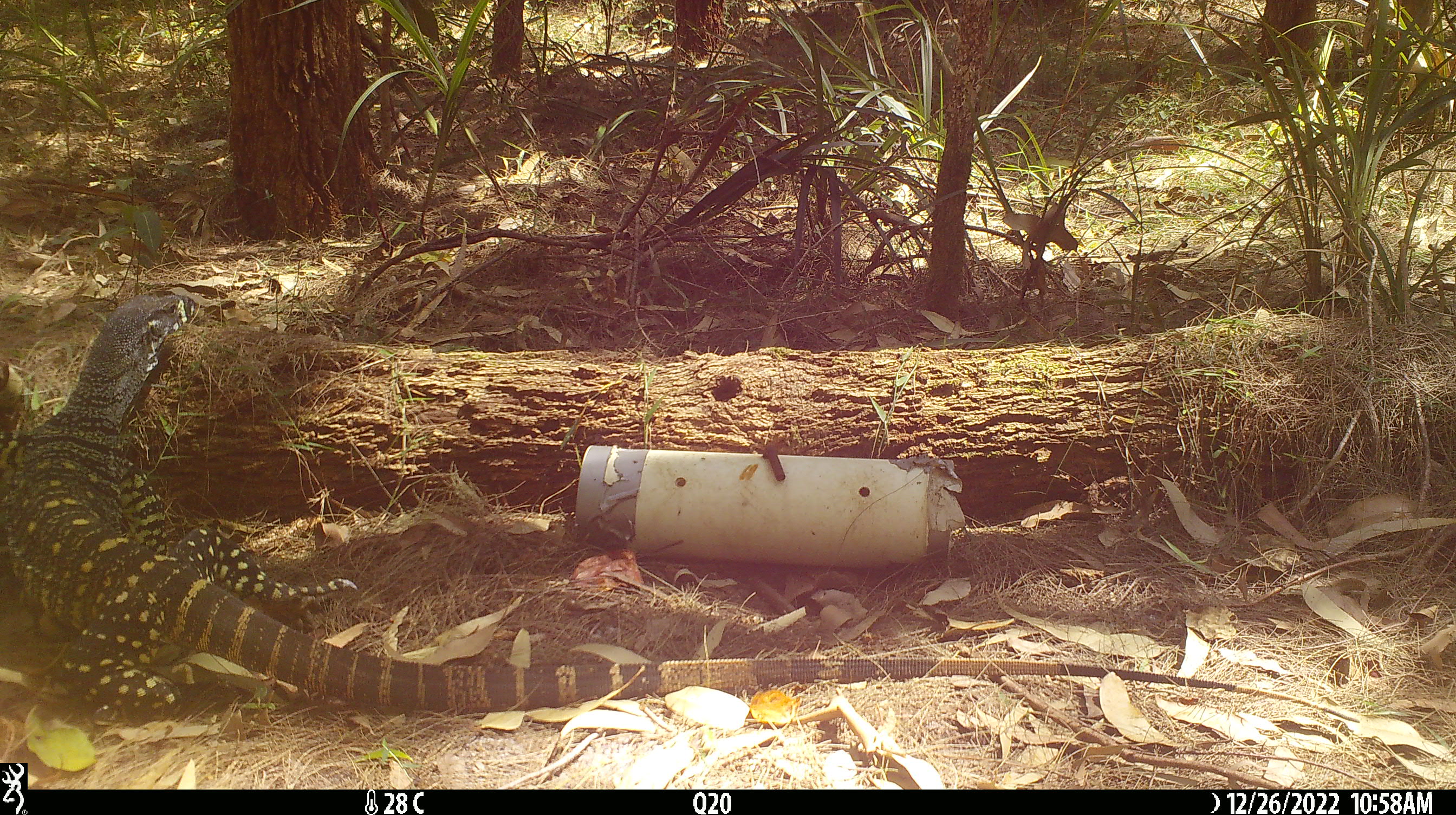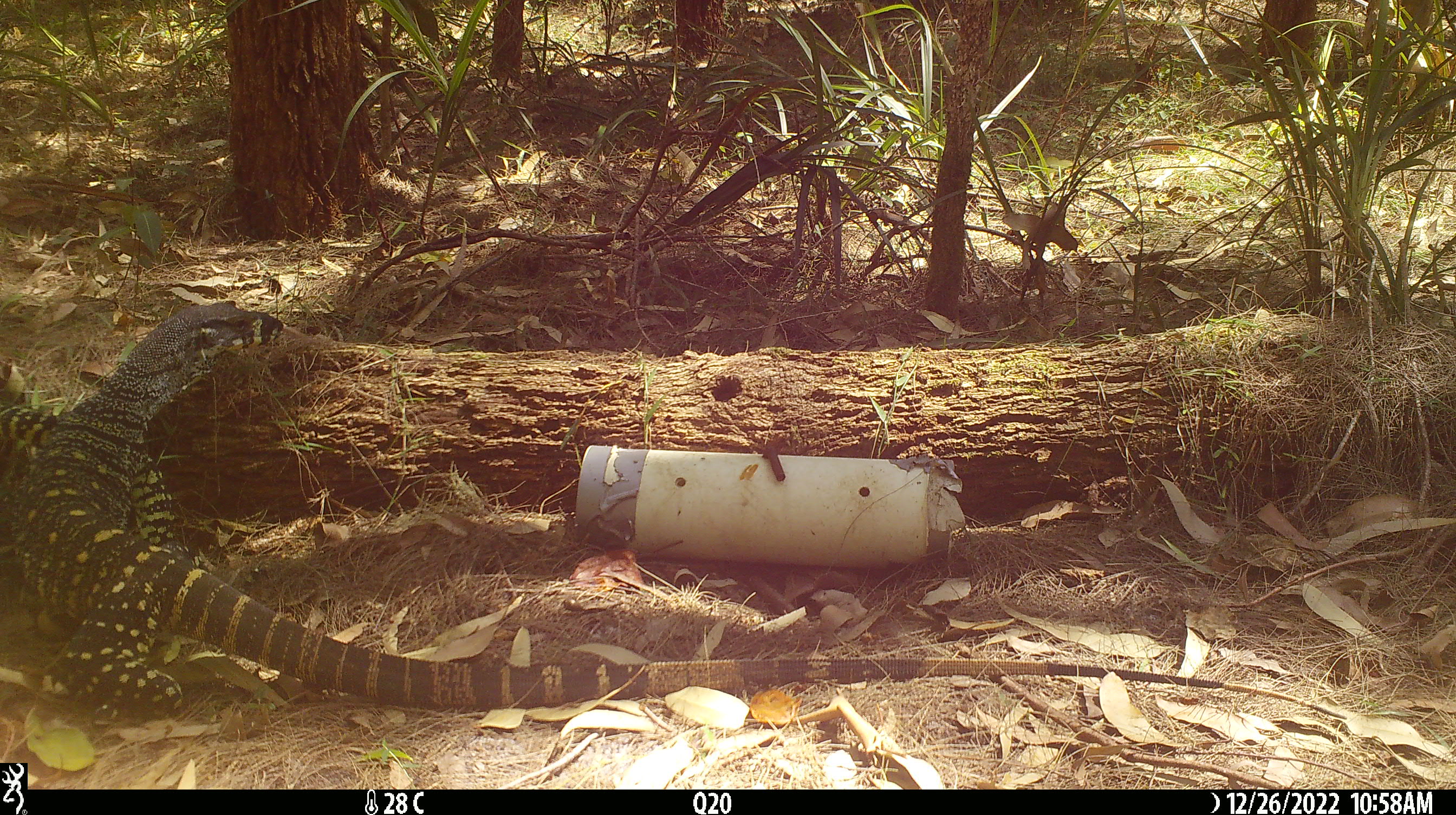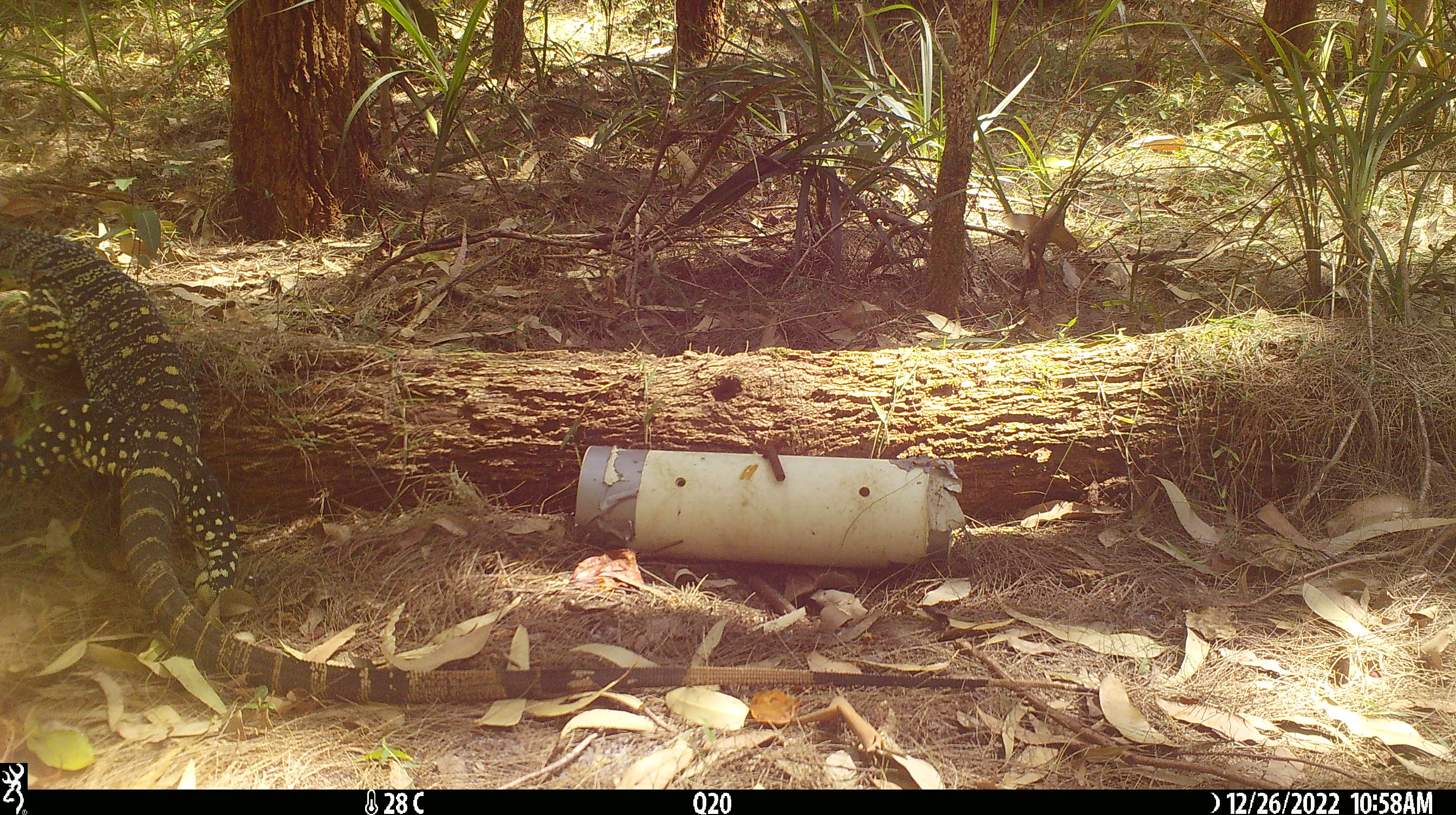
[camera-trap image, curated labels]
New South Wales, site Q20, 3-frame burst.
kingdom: Animalia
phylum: Chordata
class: Reptilia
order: Squamata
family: Varanidae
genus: Varanus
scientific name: Varanus varius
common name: lace monitor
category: goanna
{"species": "goanna (lace monitor) (Varanus varius)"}